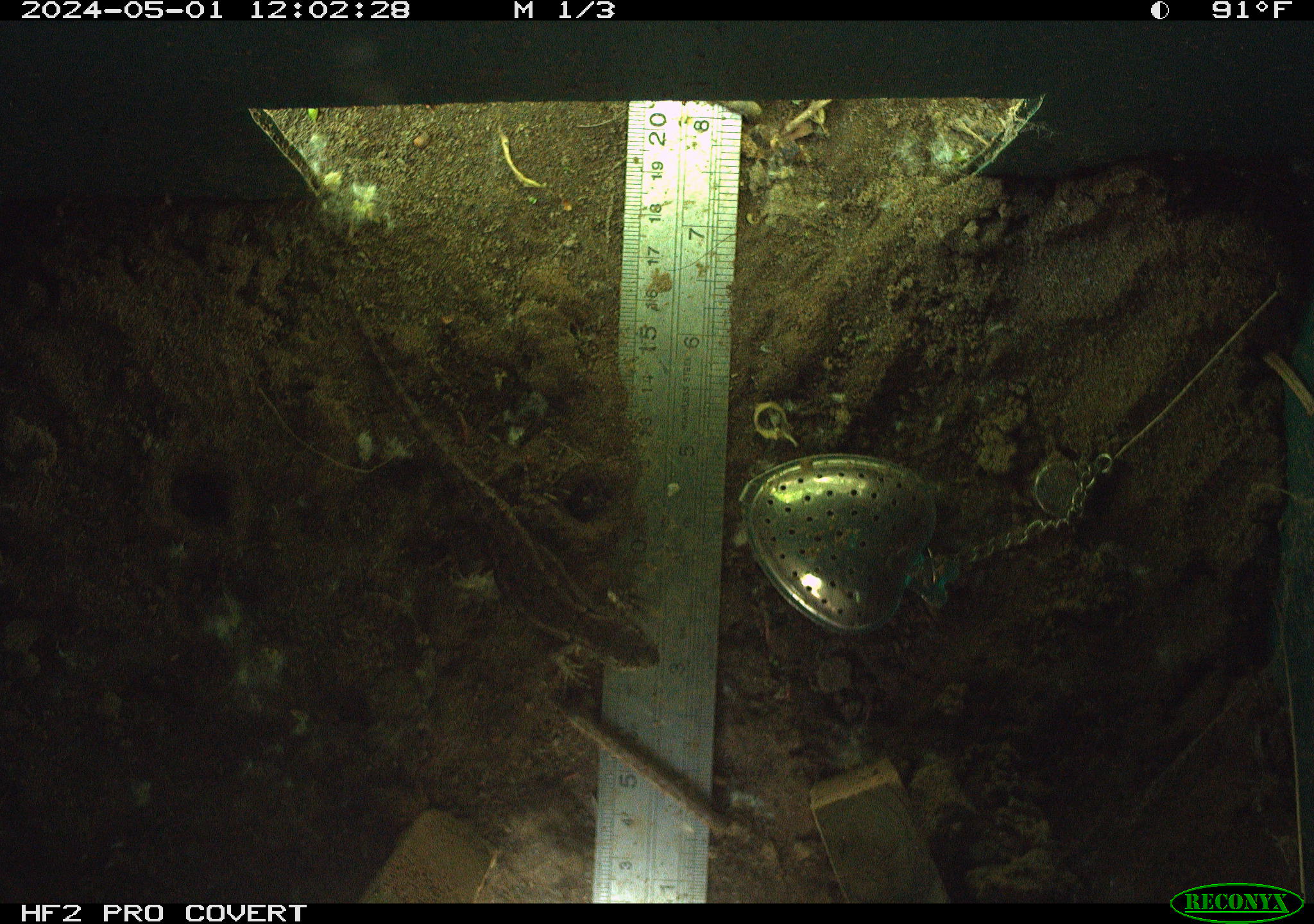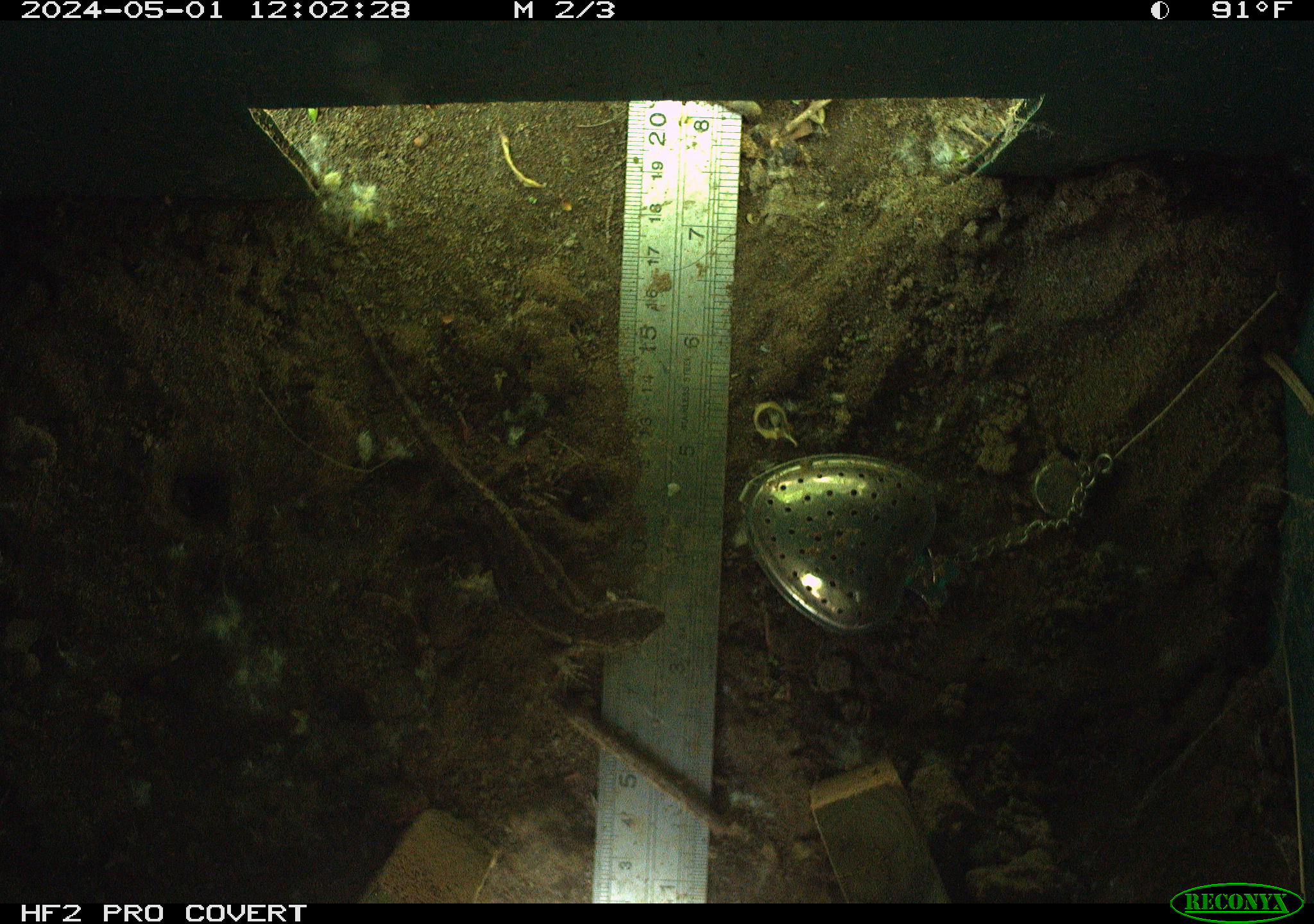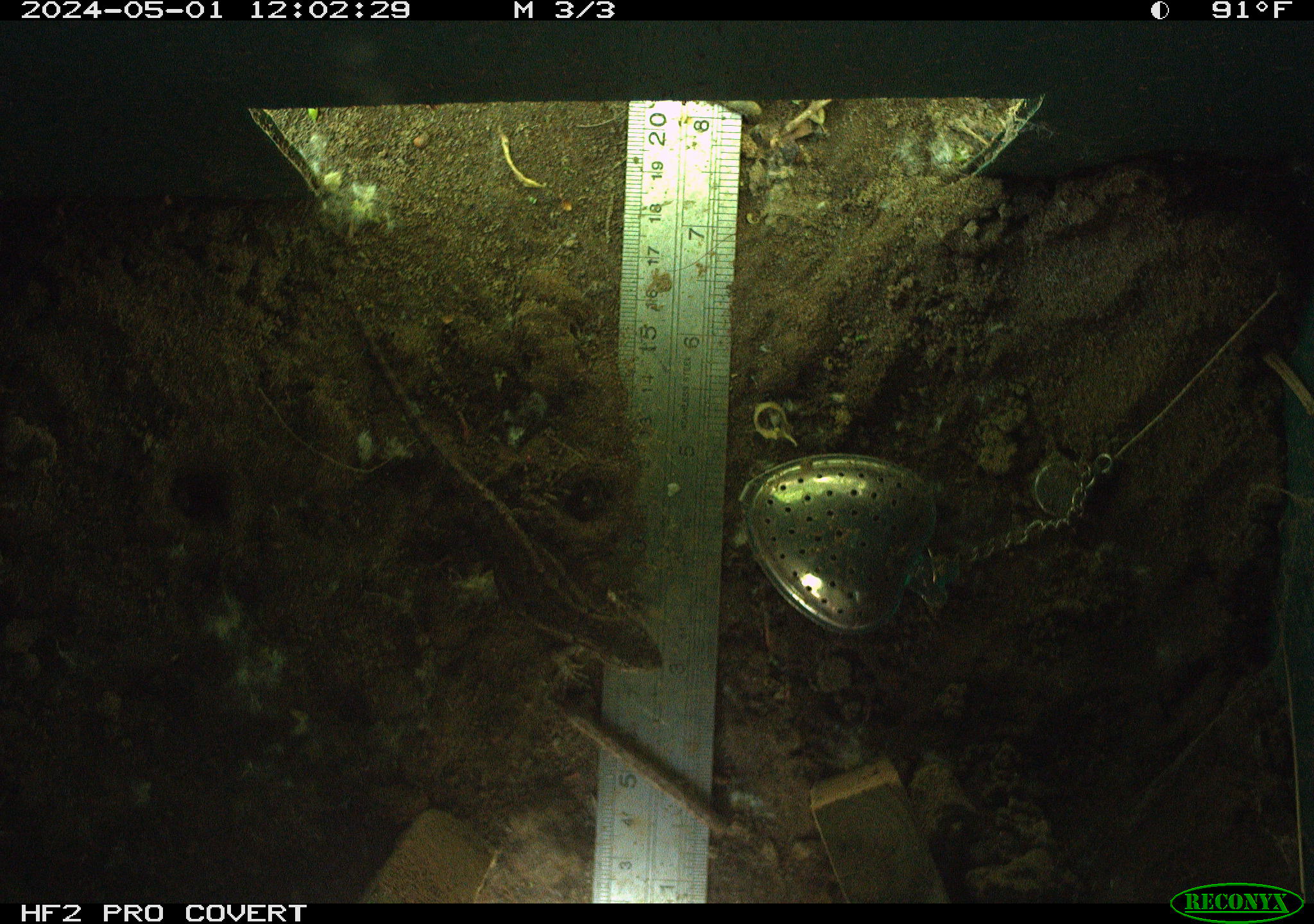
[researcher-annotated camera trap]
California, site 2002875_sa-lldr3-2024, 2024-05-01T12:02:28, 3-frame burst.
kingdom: Animalia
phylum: Chordata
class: Reptilia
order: Squamata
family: Phrynosomatidae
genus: Sceloporus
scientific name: Sceloporus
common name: spiny lizards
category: sceloporus species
Sceloporus species (spiny lizards) (Sceloporus).